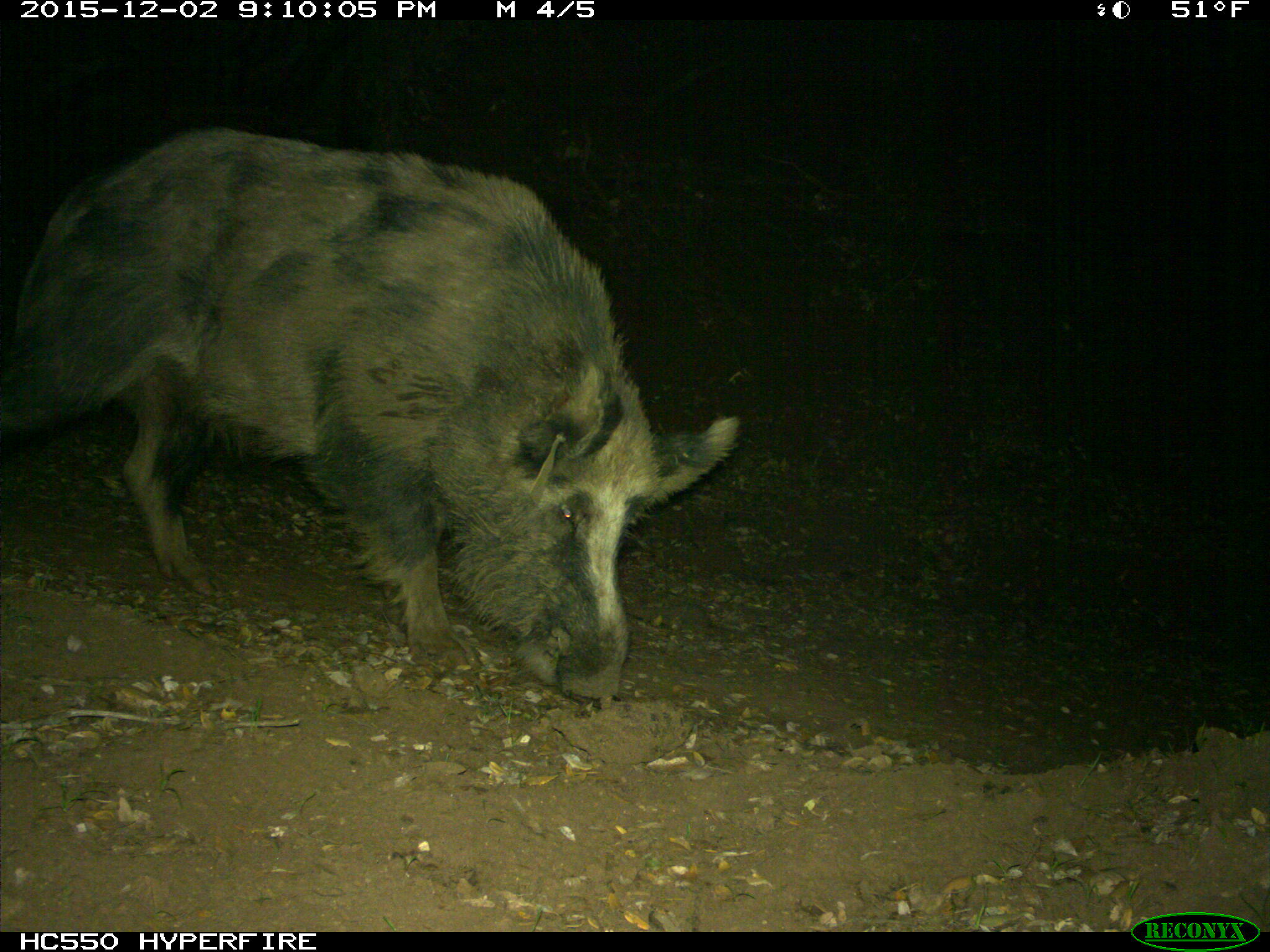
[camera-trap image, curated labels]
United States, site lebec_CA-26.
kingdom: Animalia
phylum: Chordata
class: Mammalia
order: Artiodactyla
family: Suidae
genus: Sus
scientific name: Sus scrofa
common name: wild boar